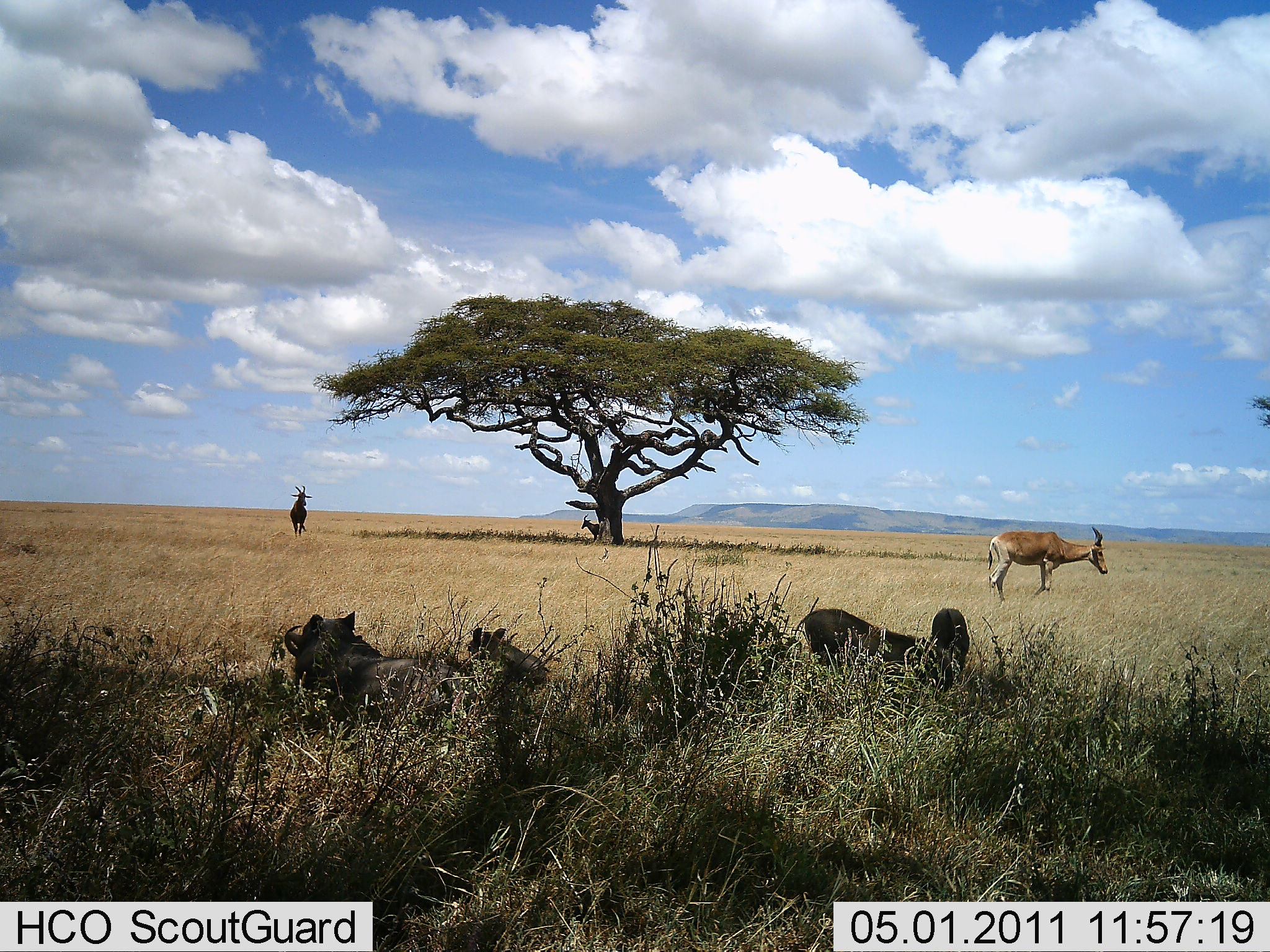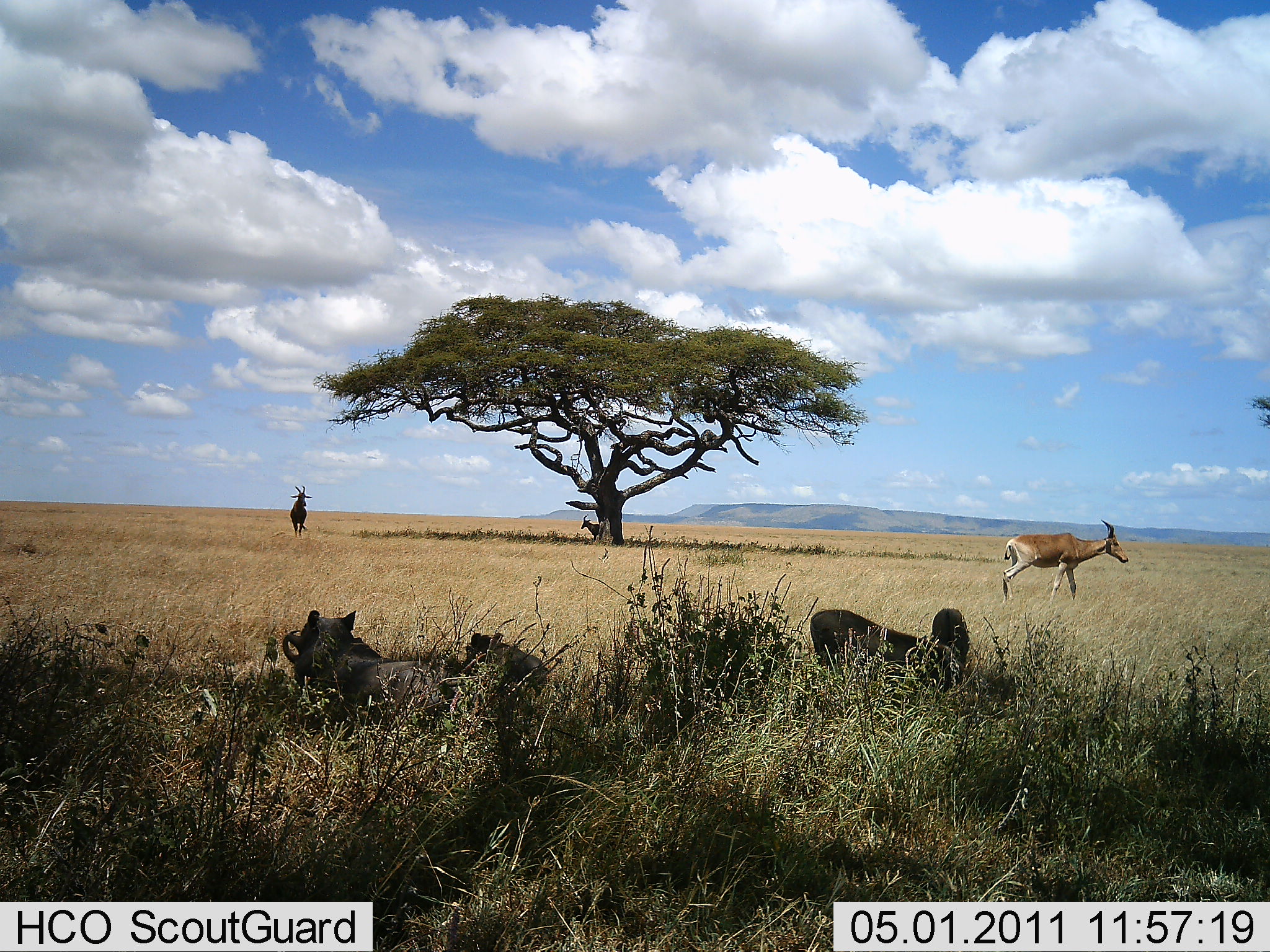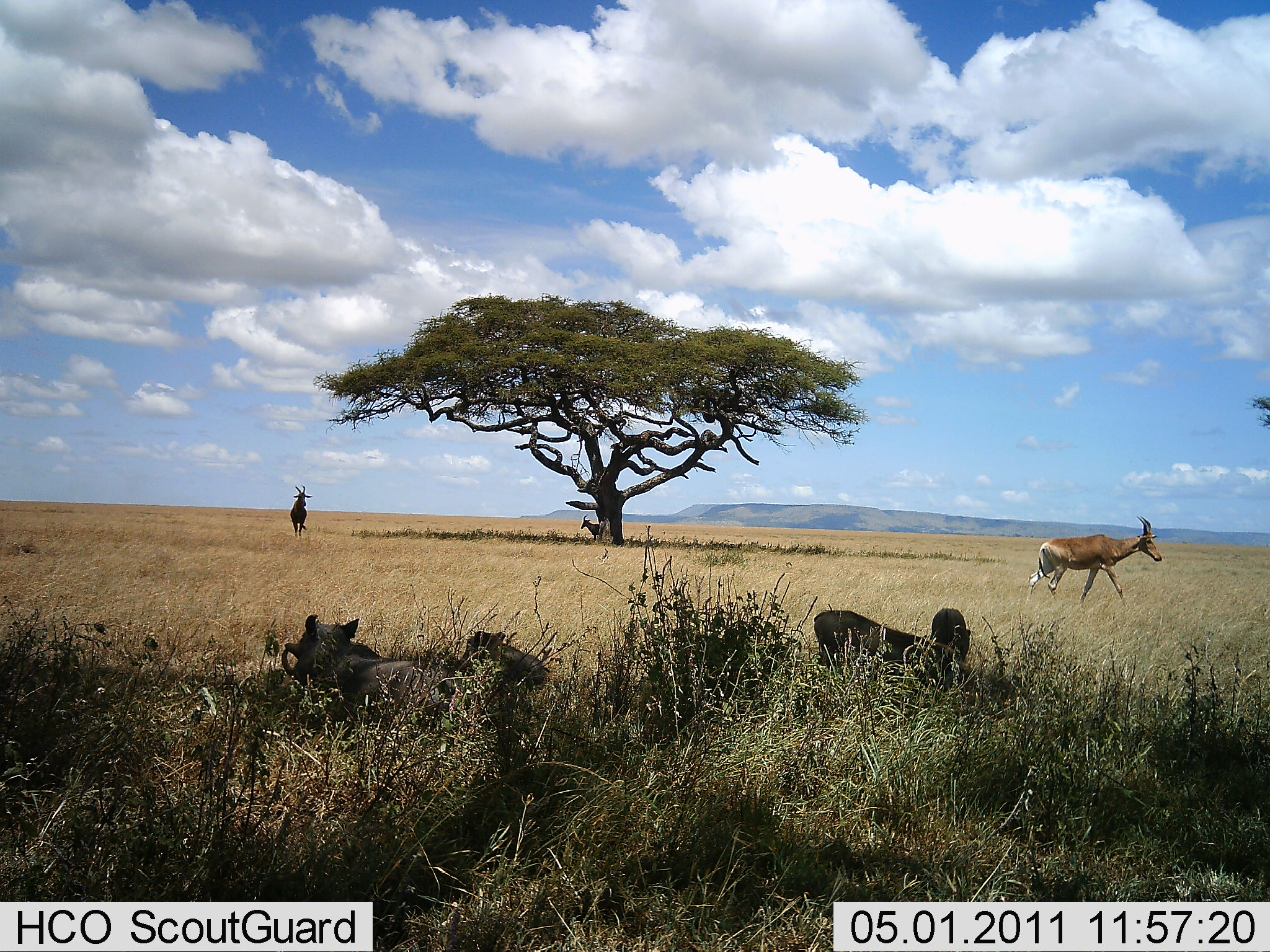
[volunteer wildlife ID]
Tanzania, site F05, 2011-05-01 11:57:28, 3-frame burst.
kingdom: Animalia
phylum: Chordata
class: Mammalia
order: Artiodactyla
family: Bovidae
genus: Alcelaphus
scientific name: Alcelaphus buselaphus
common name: hartebeest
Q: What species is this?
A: Hartebeest (Alcelaphus buselaphus).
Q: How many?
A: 2.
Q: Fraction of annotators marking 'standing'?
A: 67%.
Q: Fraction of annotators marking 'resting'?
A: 0%.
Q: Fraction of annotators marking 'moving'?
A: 100%.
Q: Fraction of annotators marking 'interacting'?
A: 0%.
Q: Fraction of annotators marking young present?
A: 0%.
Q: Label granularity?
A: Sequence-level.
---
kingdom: Animalia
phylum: Chordata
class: Mammalia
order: Artiodactyla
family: Suidae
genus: Phacochoerus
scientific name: Phacochoerus africanus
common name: warthog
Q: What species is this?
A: Warthog (Phacochoerus africanus).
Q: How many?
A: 4.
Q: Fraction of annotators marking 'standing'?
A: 0%.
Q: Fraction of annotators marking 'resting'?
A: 100%.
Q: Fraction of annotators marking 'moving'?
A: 0%.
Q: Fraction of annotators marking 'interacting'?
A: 11%.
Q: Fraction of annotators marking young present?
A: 0%.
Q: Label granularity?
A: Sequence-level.